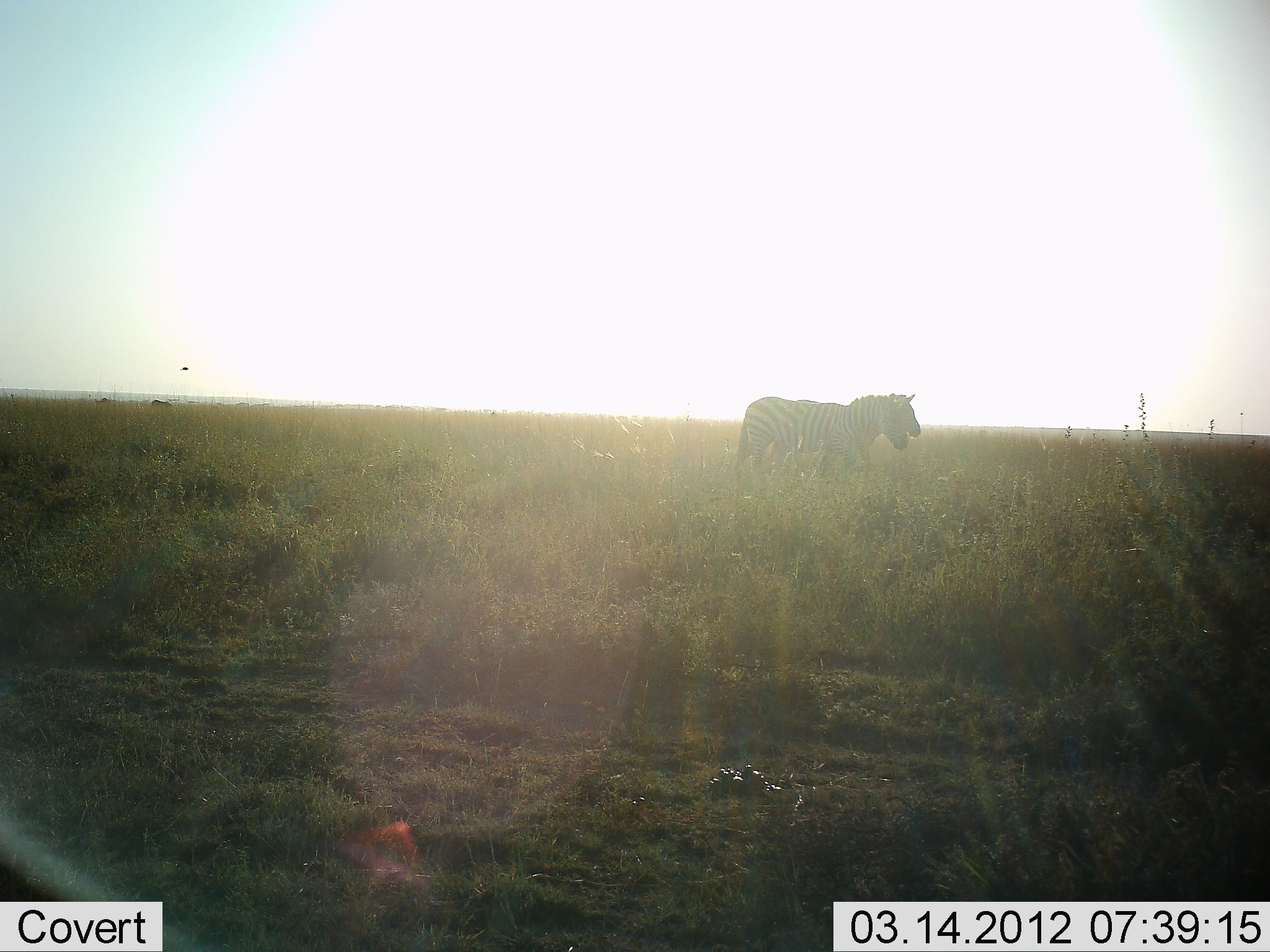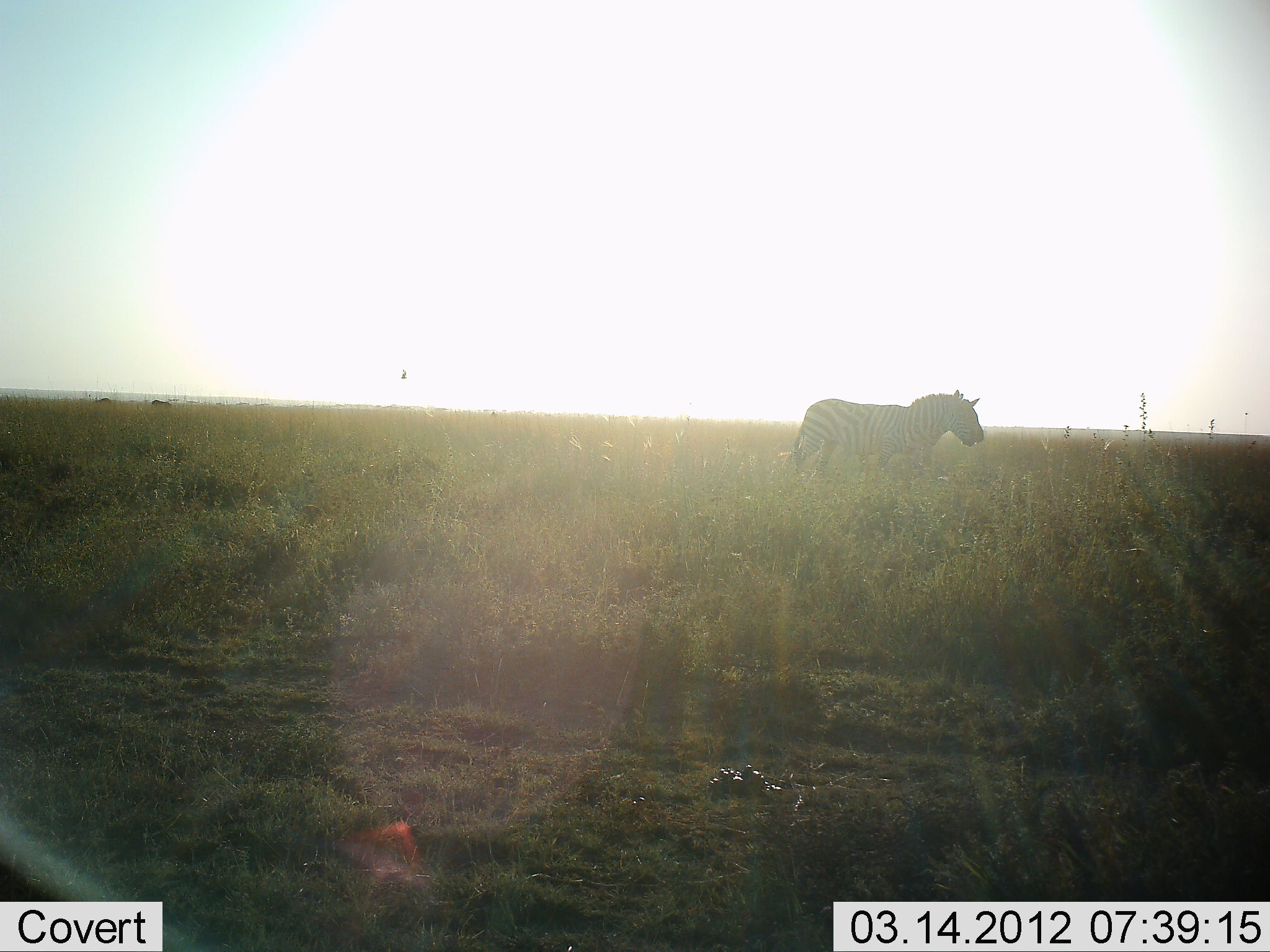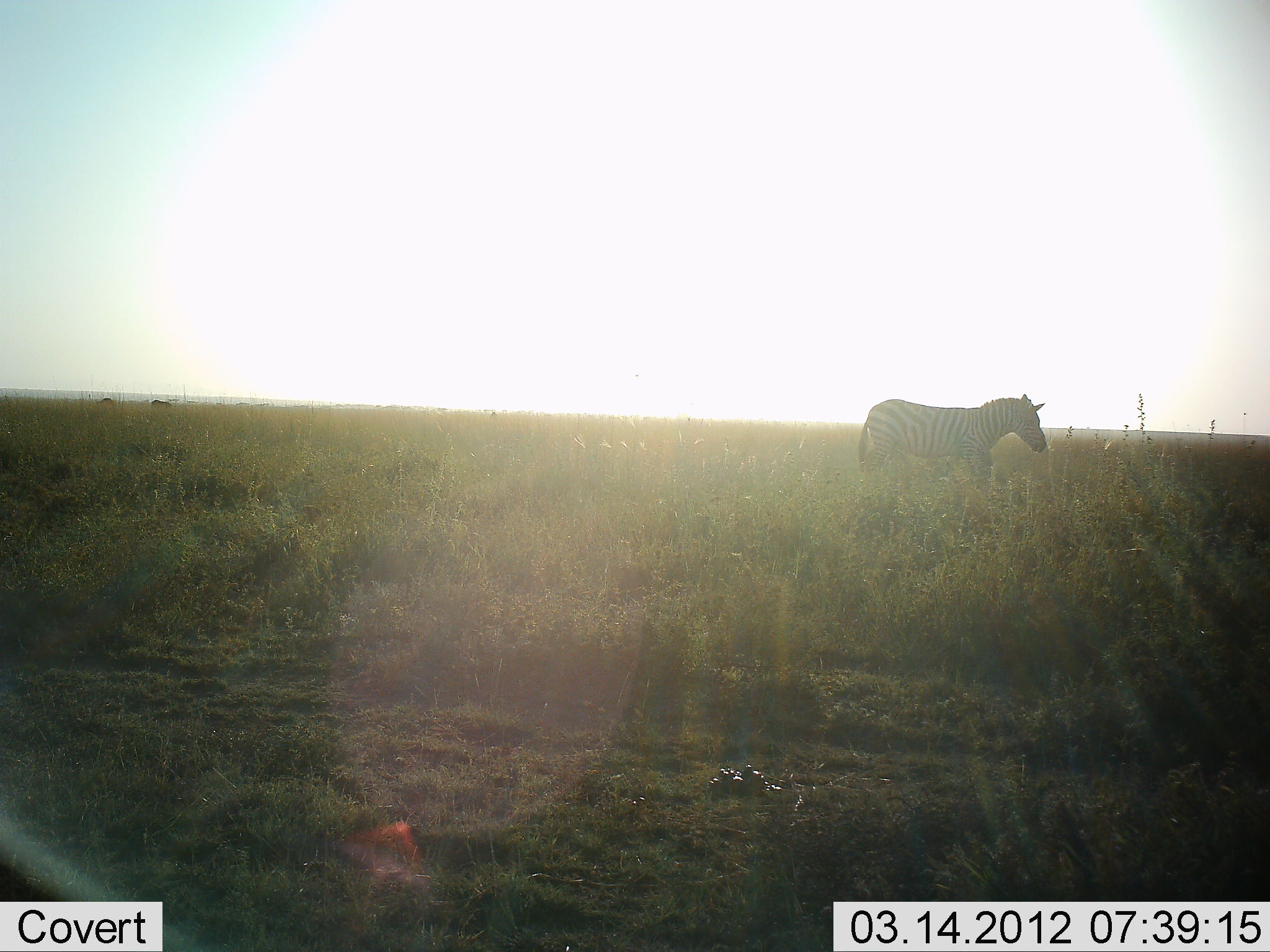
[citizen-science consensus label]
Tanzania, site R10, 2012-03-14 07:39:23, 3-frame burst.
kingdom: Animalia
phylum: Chordata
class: Mammalia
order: Perissodactyla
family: Equidae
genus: Equus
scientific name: Equus quagga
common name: plains zebra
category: zebra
Zebra (plains zebra) (Equus quagga), count 2. Behavior (volunteer vote fractions): standing 21%, resting 0%, moving 89%, interacting 0%. Young present (vote fraction): 0%. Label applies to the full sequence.